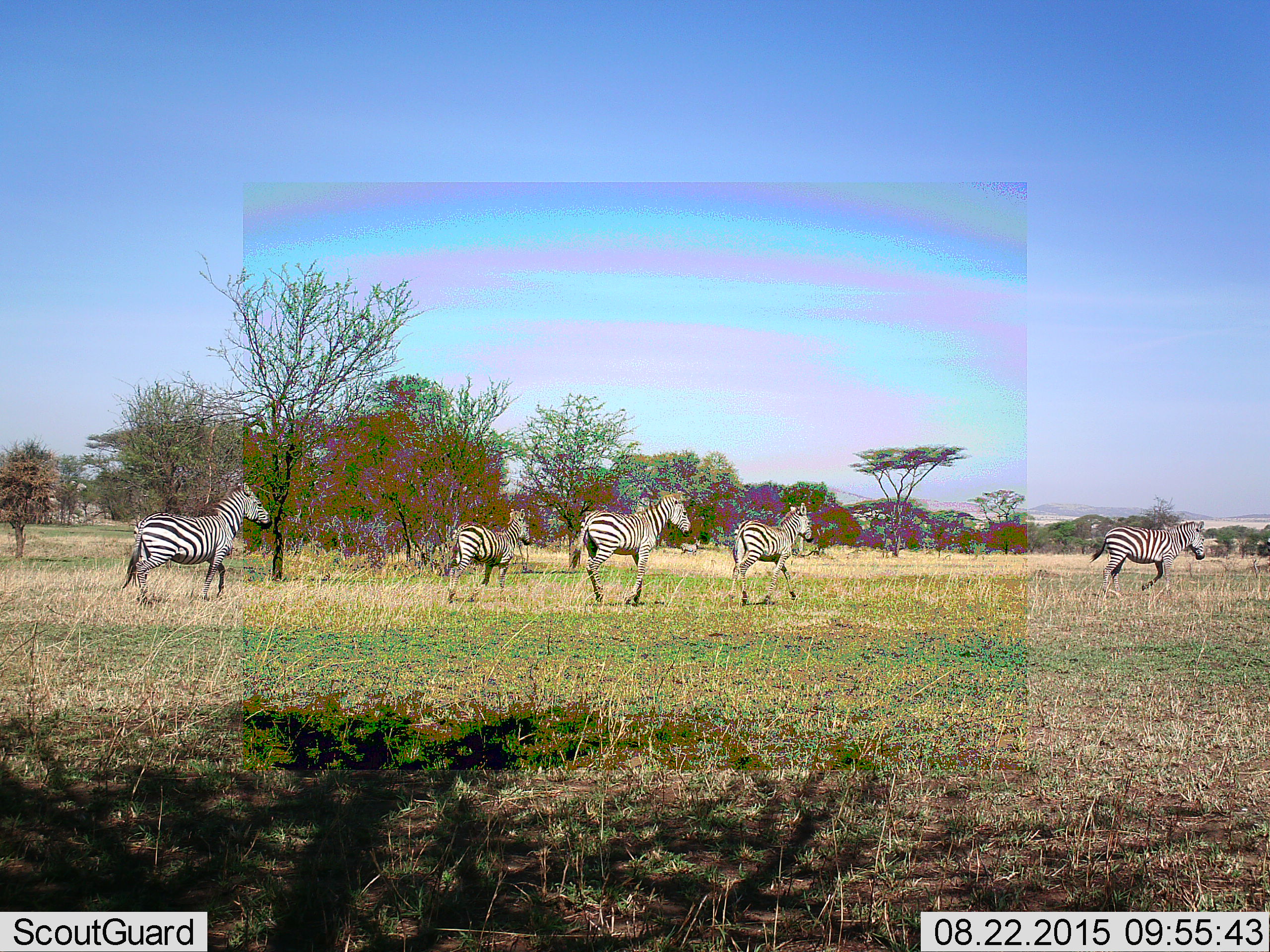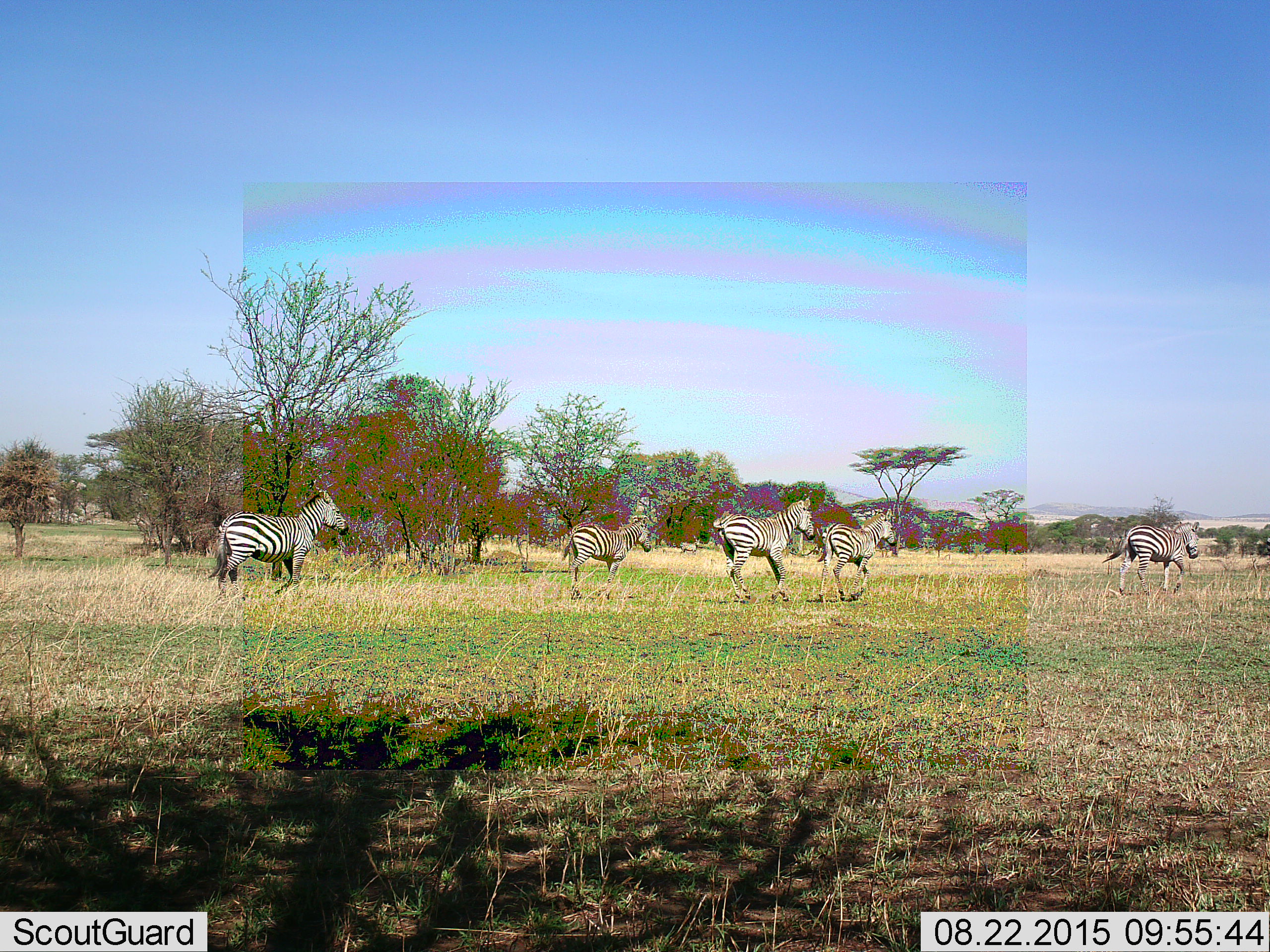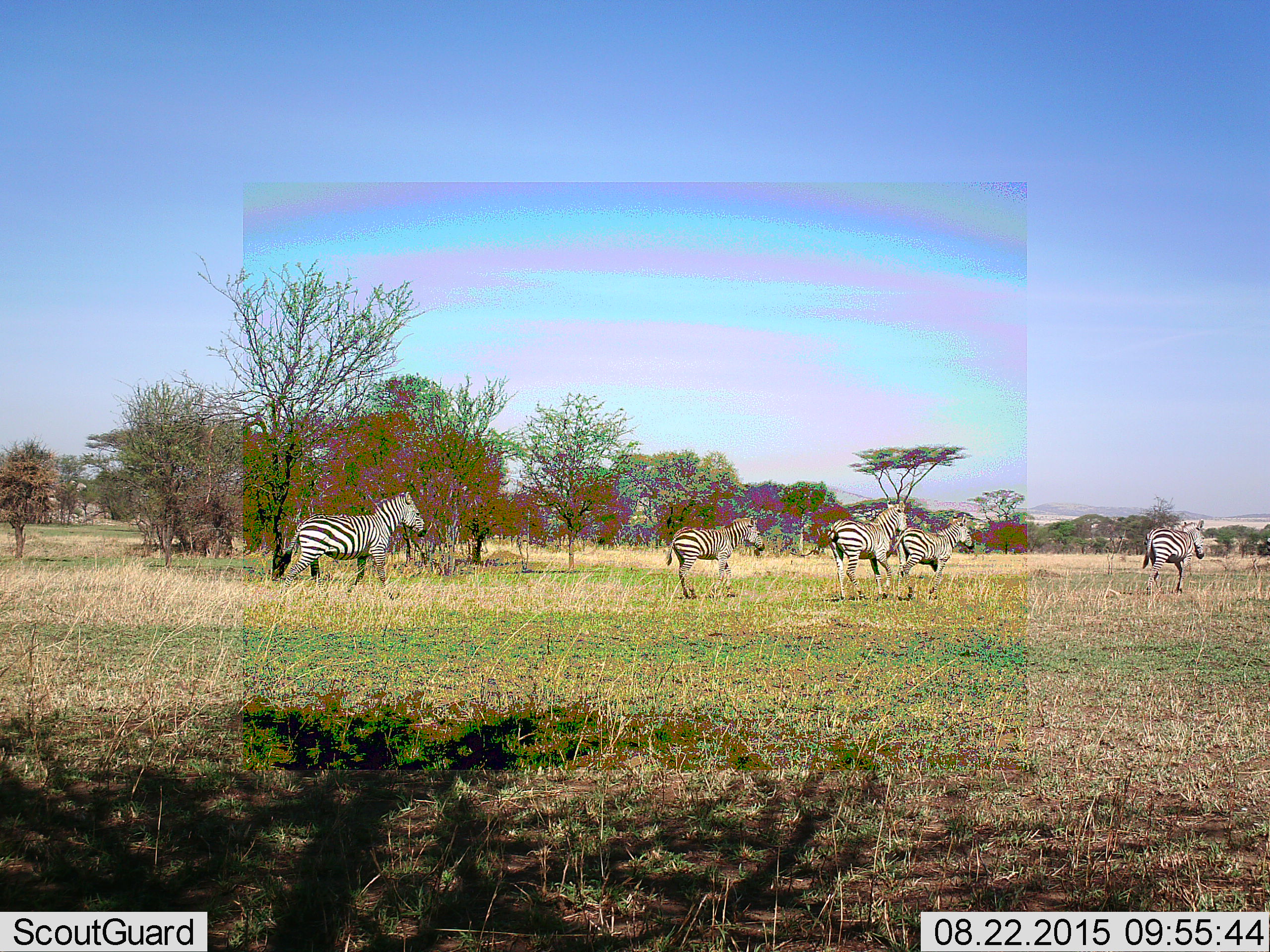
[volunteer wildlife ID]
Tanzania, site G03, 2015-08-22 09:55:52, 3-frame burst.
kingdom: Animalia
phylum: Chordata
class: Mammalia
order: Perissodactyla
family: Equidae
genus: Equus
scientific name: Equus quagga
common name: plains zebra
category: zebra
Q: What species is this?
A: Zebra (plains zebra) (Equus quagga).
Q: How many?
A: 5.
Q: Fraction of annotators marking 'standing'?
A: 26%.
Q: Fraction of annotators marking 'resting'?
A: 0%.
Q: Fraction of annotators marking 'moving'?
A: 100%.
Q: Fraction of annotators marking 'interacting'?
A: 5%.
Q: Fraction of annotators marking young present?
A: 26%.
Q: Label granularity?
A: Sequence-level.